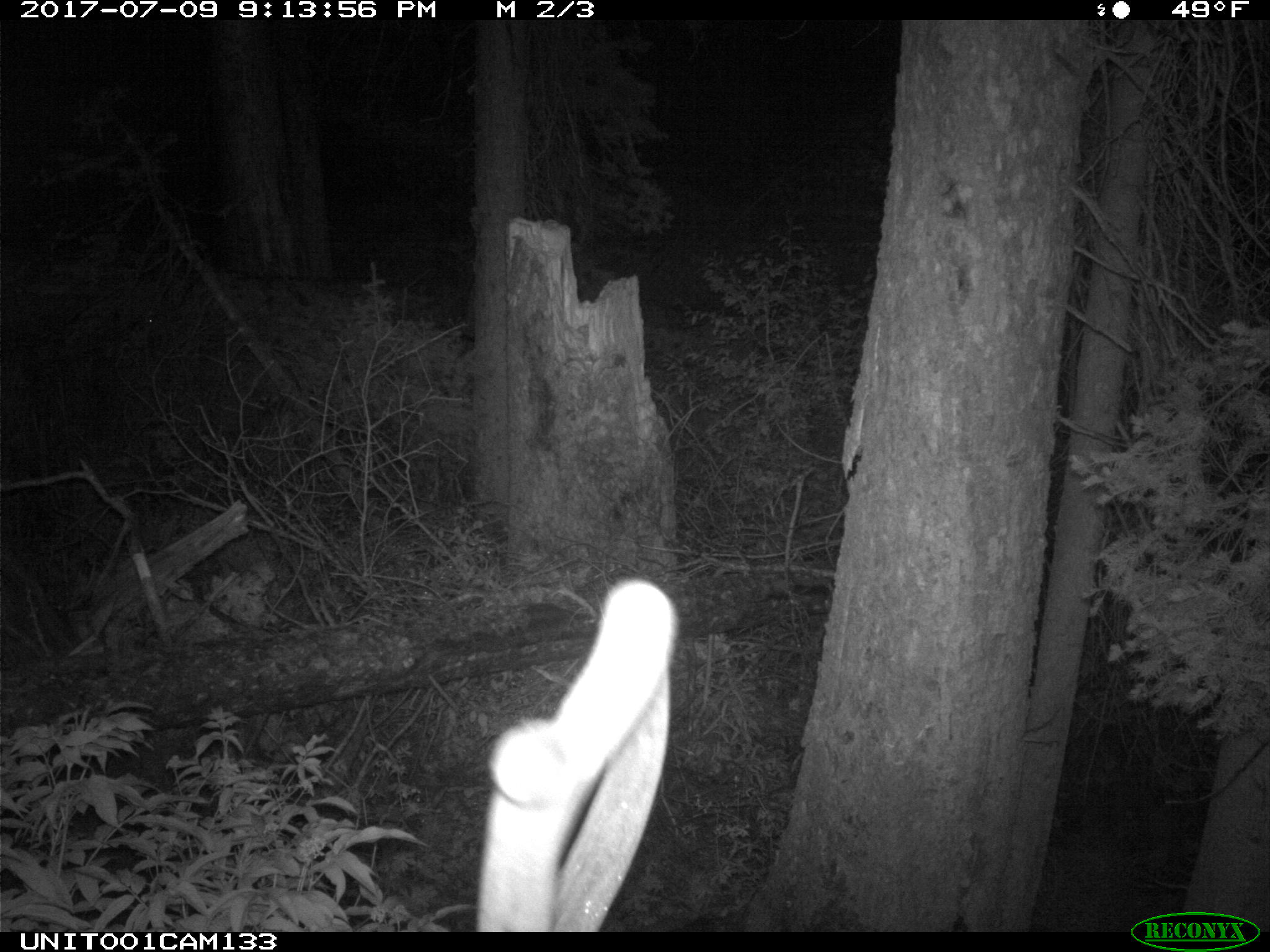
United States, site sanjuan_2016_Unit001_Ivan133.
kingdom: Animalia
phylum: Chordata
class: Mammalia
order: Artiodactyla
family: Cervidae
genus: Cervus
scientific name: Cervus elaphus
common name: red deer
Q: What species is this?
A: Cervus elaphus (red deer).